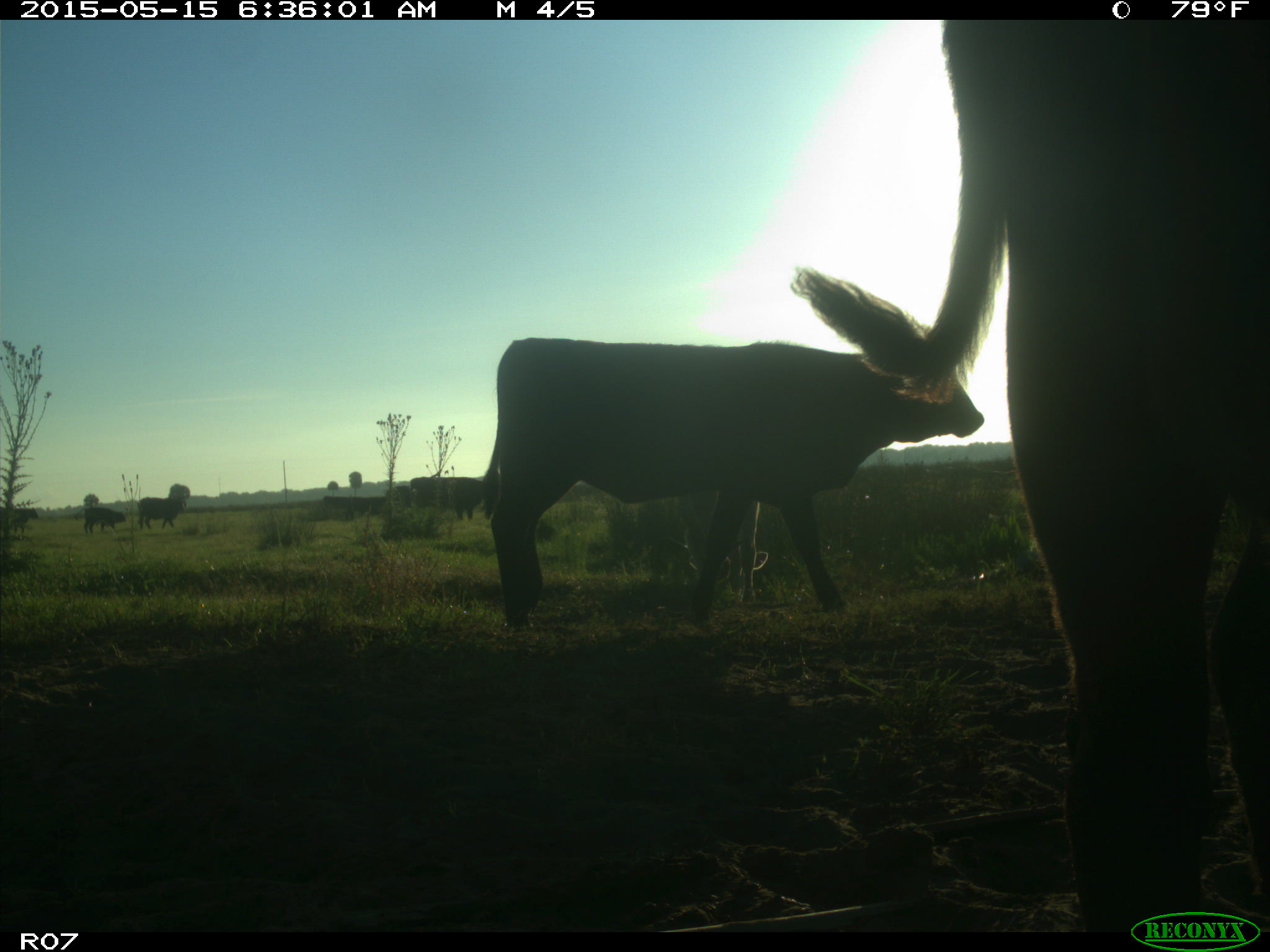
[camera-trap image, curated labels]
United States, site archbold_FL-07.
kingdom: Animalia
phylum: Chordata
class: Mammalia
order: Artiodactyla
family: Bovidae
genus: Bos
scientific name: Bos taurus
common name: domestic cow